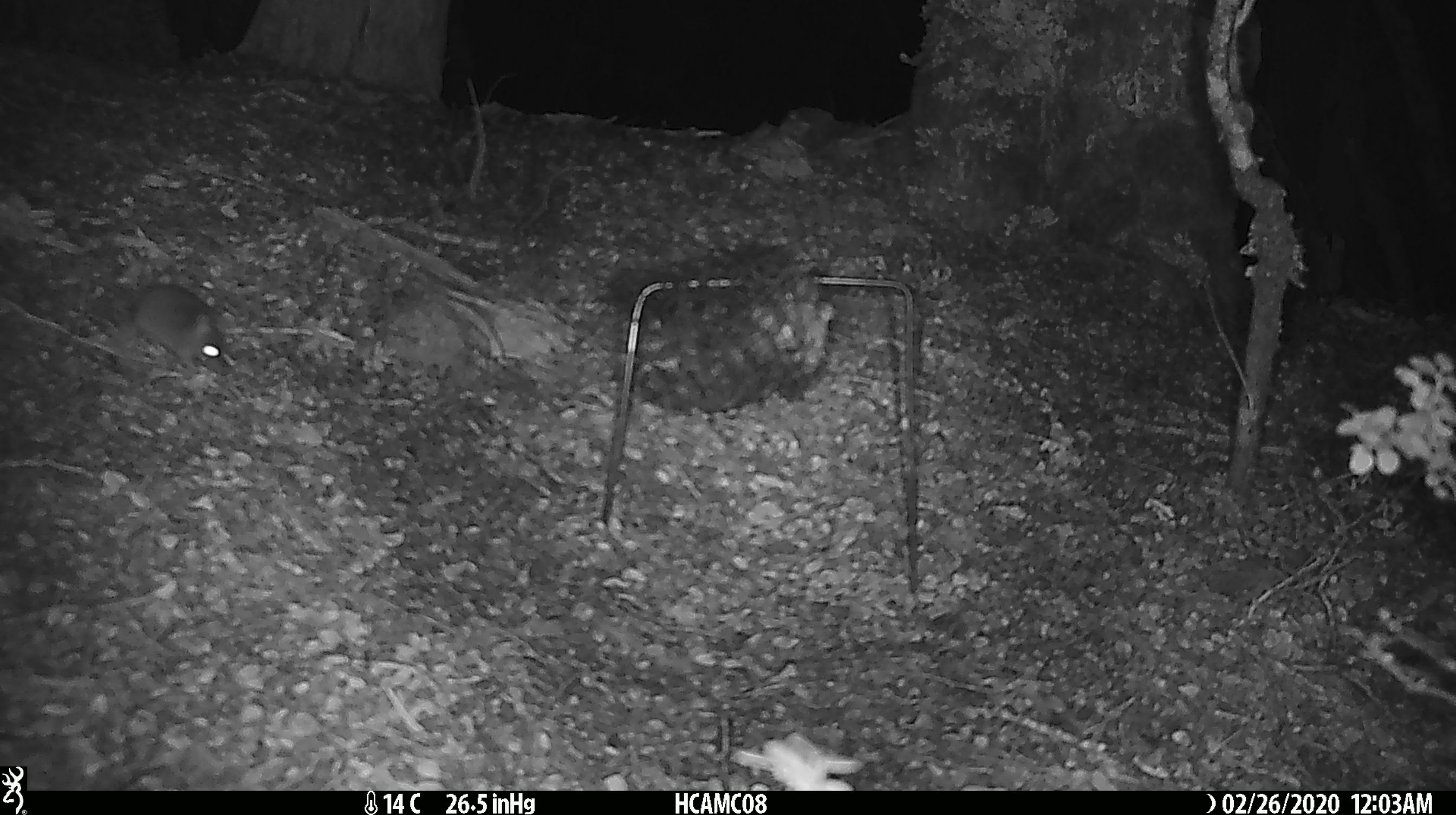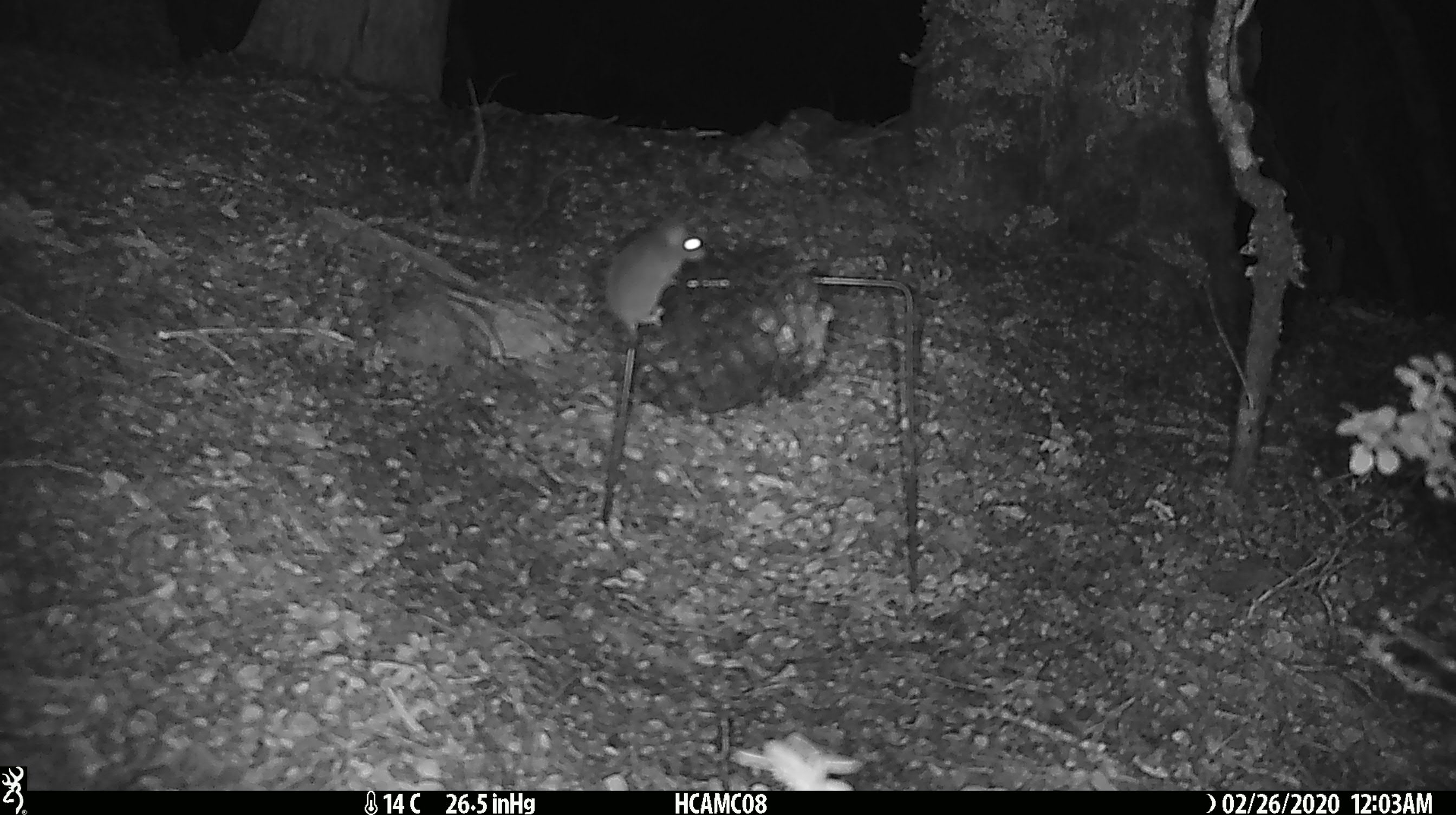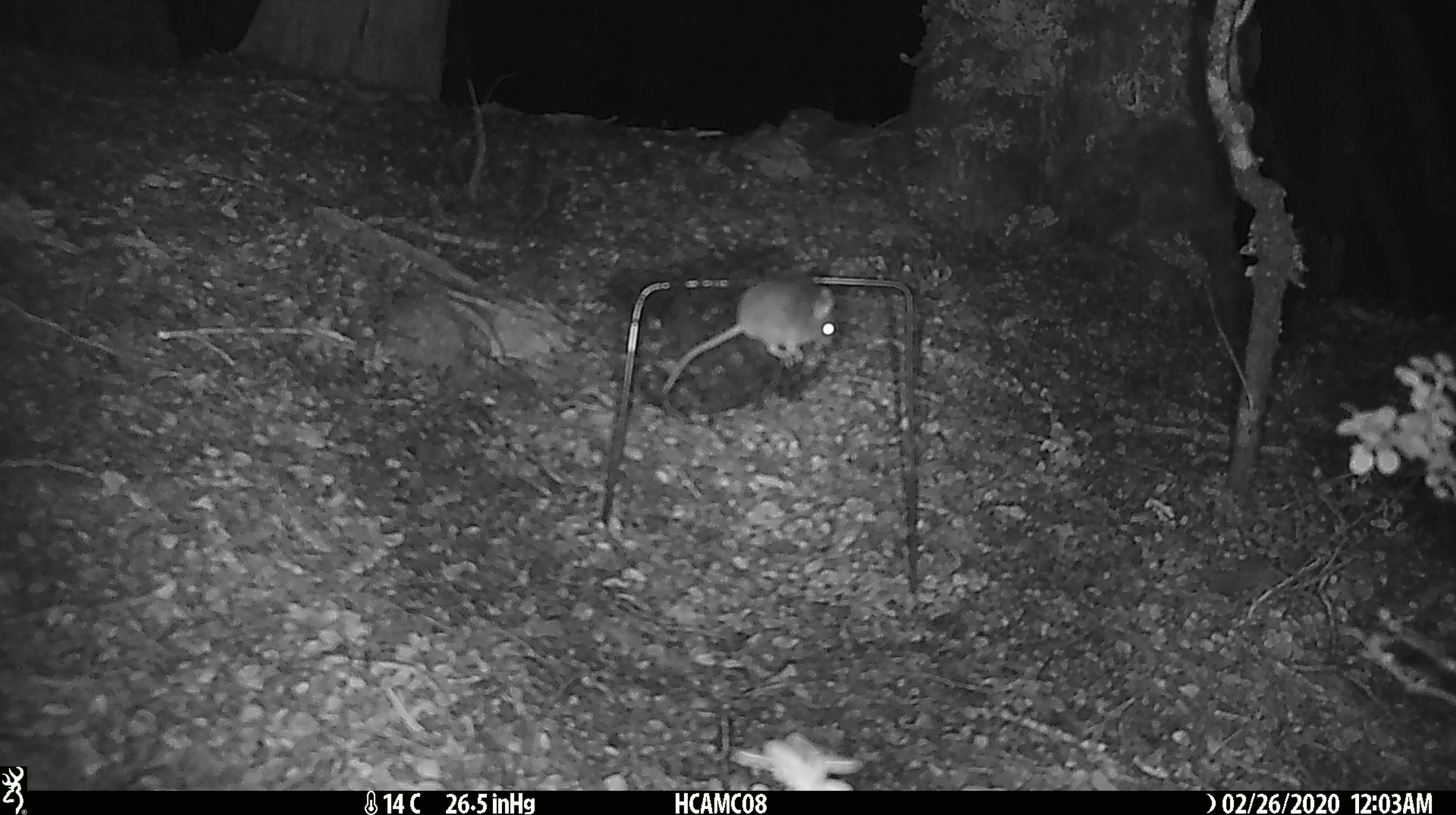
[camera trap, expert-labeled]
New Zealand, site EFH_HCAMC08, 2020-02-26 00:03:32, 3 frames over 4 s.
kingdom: Animalia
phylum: Chordata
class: Mammalia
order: Rodentia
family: Muridae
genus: Mus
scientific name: Mus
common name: mouse